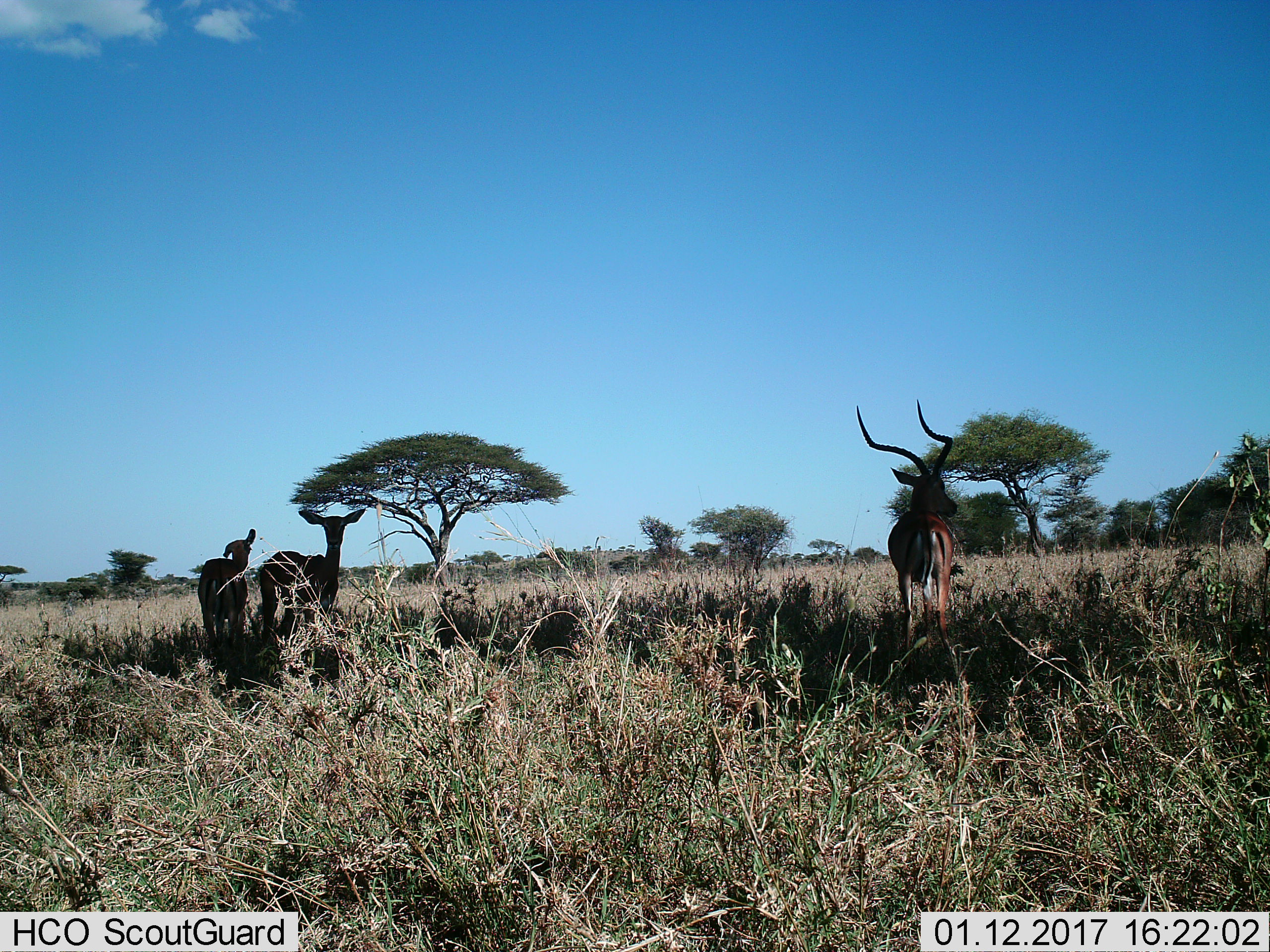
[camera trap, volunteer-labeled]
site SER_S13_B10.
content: unidentified animal